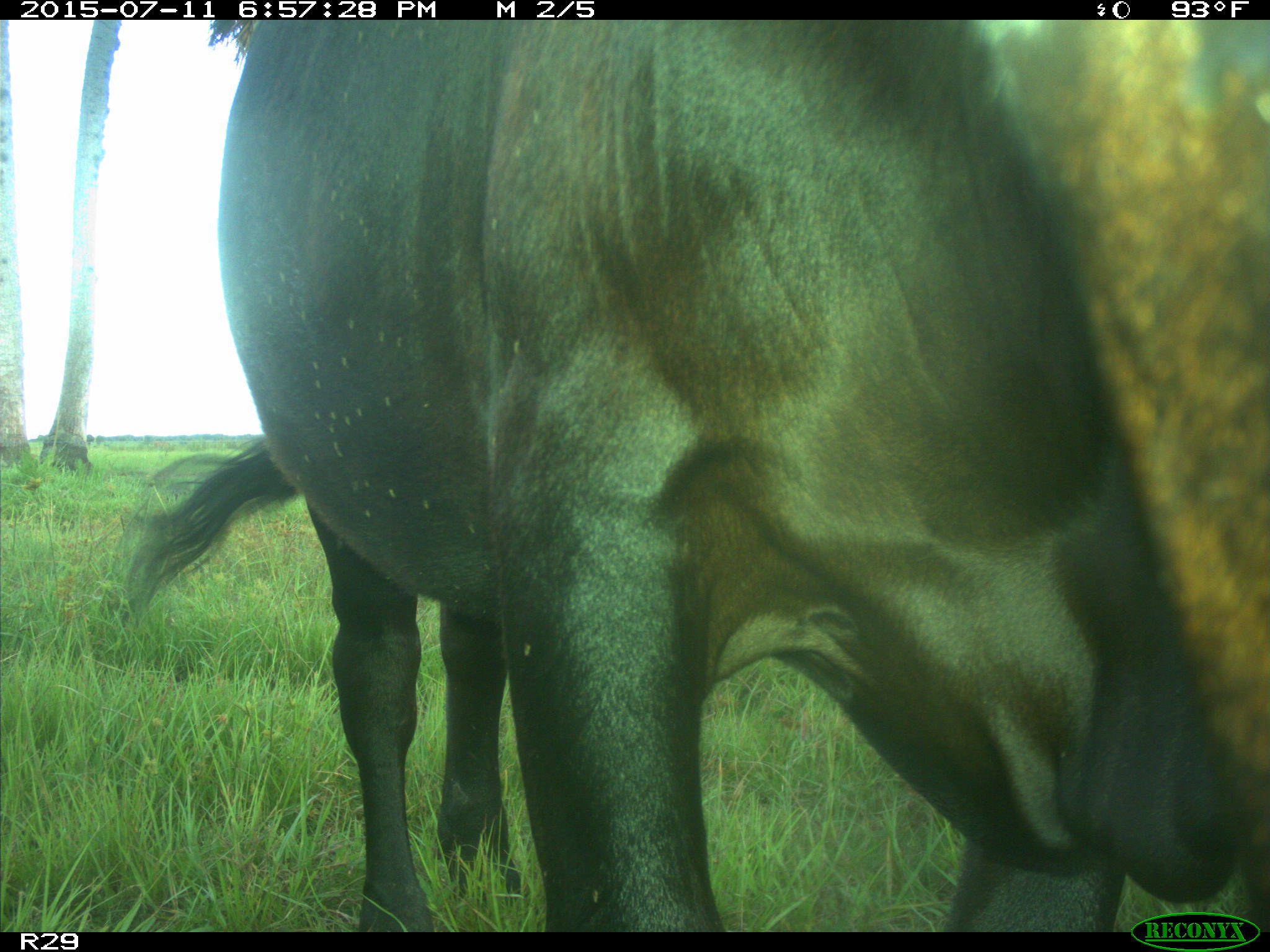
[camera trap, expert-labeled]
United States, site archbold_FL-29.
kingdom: Animalia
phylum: Chordata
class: Mammalia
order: Artiodactyla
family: Bovidae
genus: Bos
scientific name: Bos taurus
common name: domestic cow